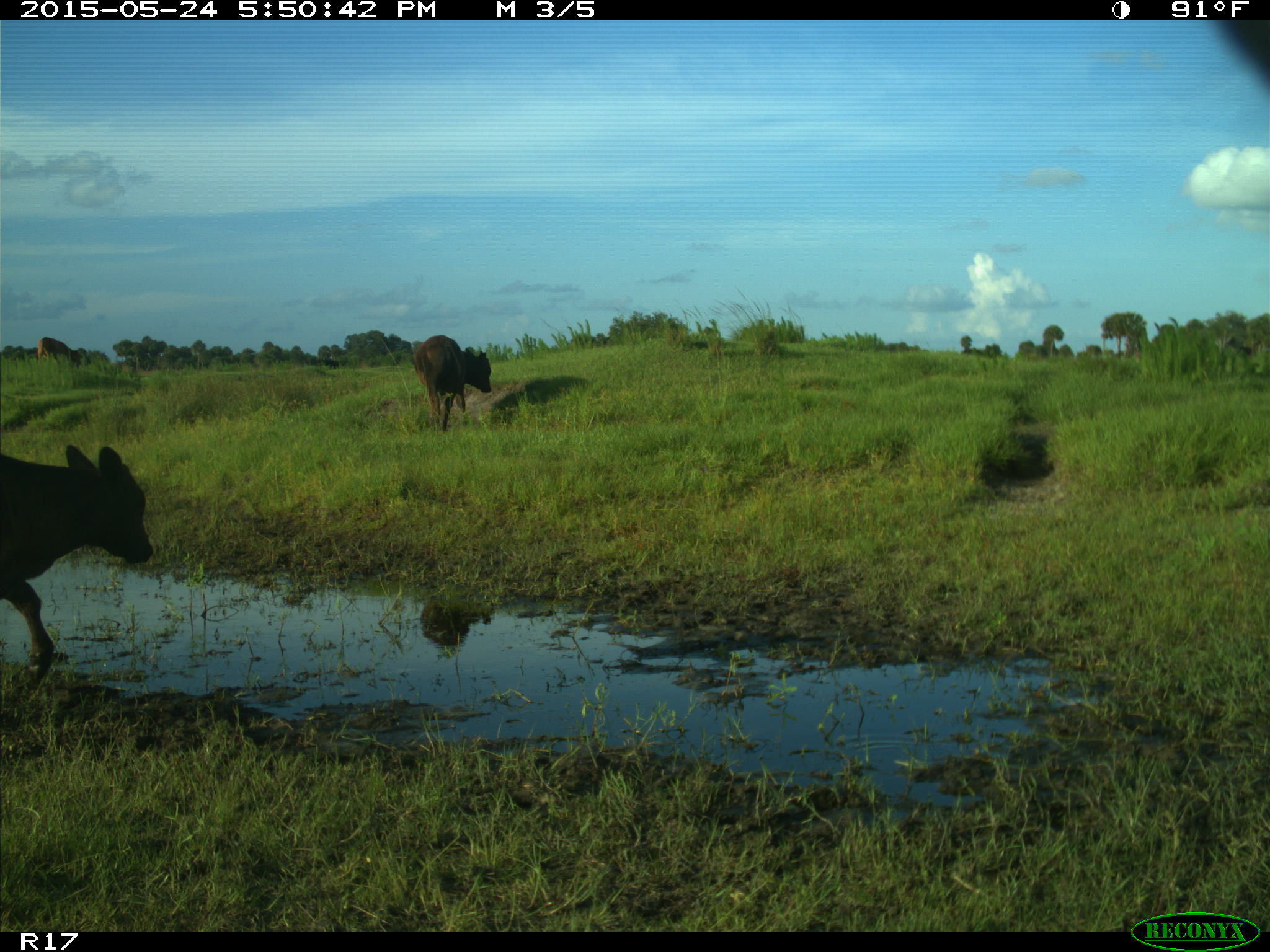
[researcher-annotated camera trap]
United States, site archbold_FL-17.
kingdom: Animalia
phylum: Chordata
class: Mammalia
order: Artiodactyla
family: Bovidae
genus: Bos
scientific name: Bos taurus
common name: domestic cow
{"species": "Bos taurus (domestic cow)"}